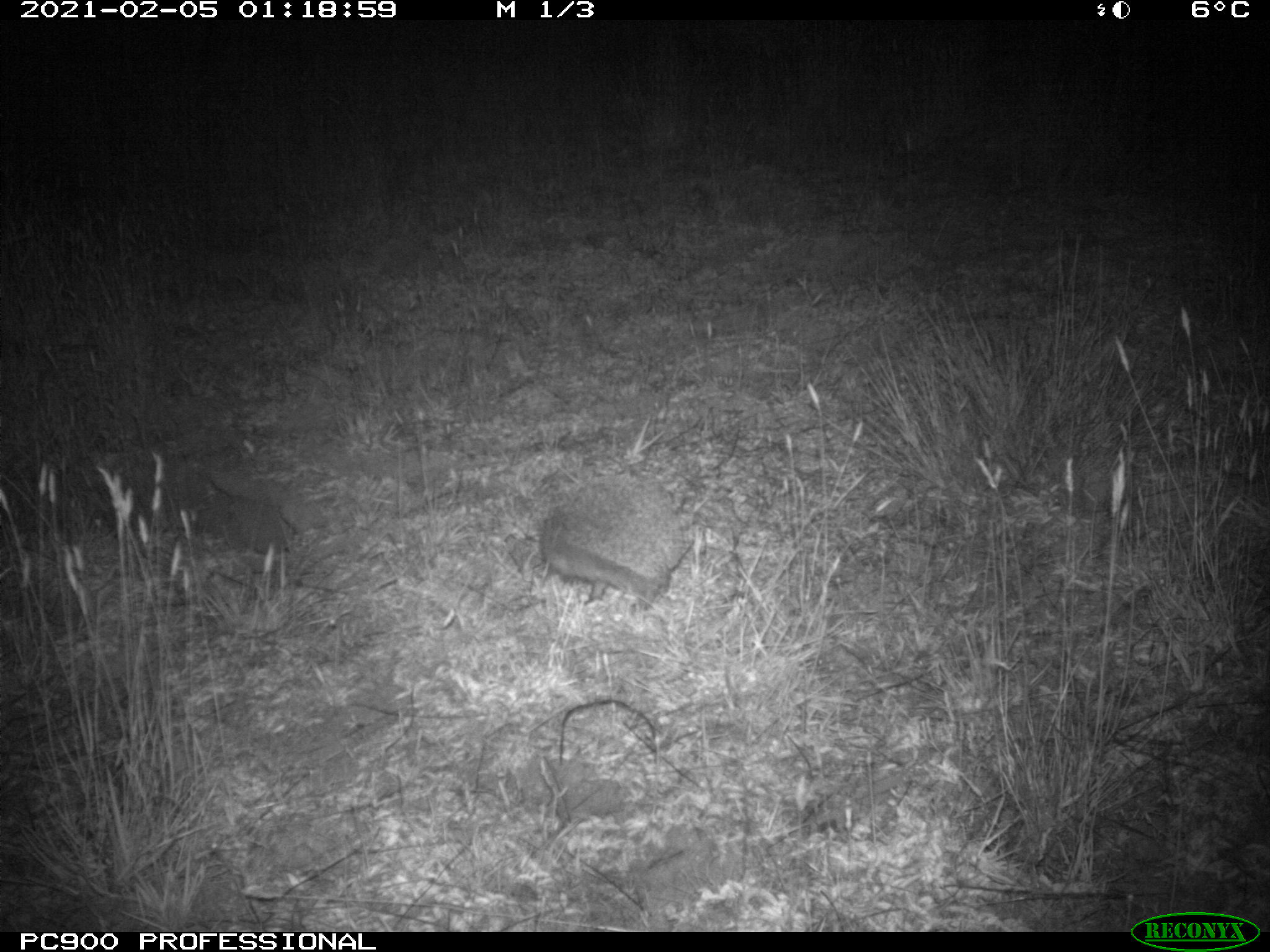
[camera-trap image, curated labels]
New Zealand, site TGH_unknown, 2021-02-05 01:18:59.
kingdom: Animalia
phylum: Chordata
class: Mammalia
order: Eulipotyphla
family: Erinaceidae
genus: Erinaceus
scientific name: Erinaceus europaeus europaeus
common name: european hedgehog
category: hedgehog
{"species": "hedgehog (european hedgehog) (Erinaceus europaeus europaeus)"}